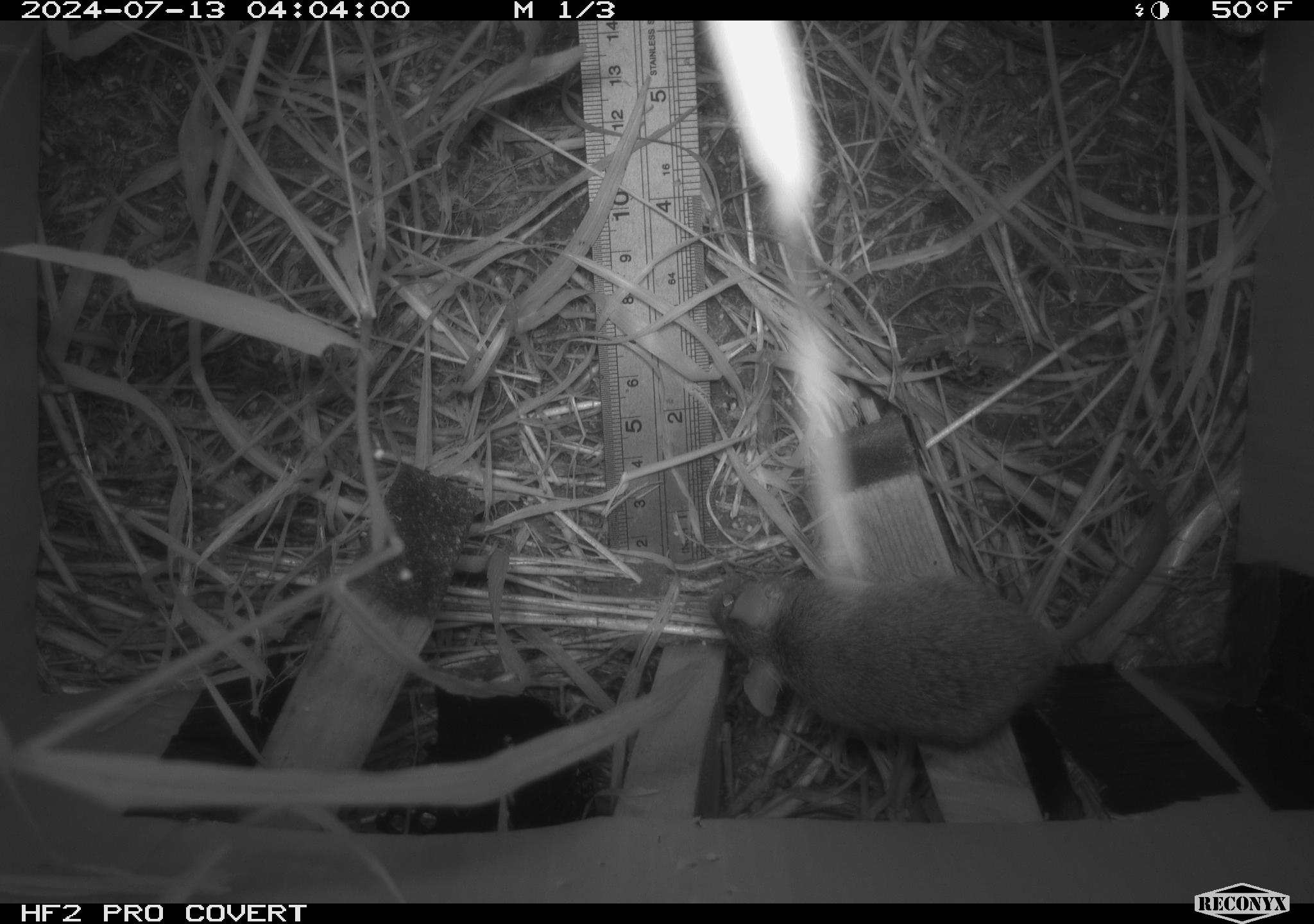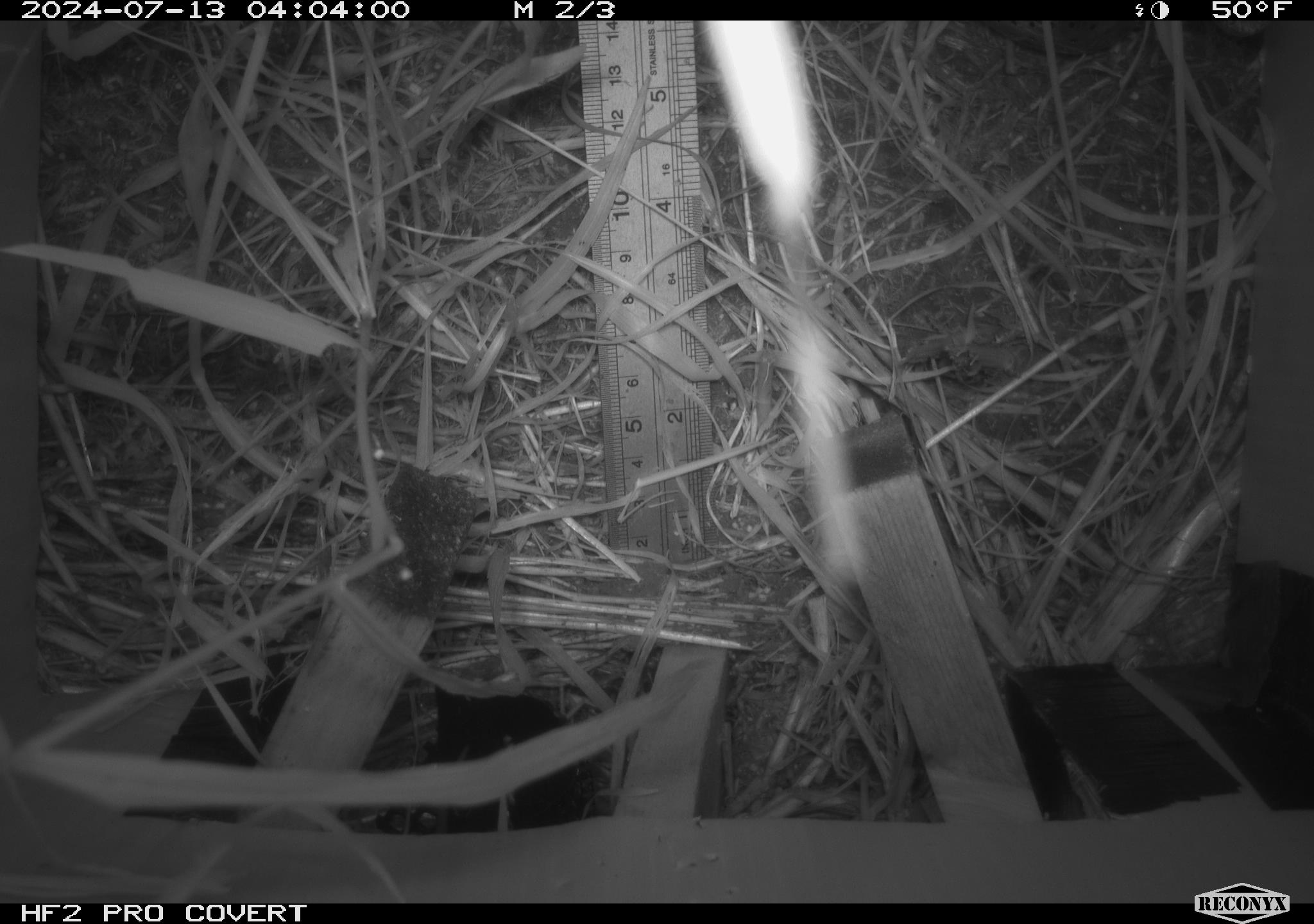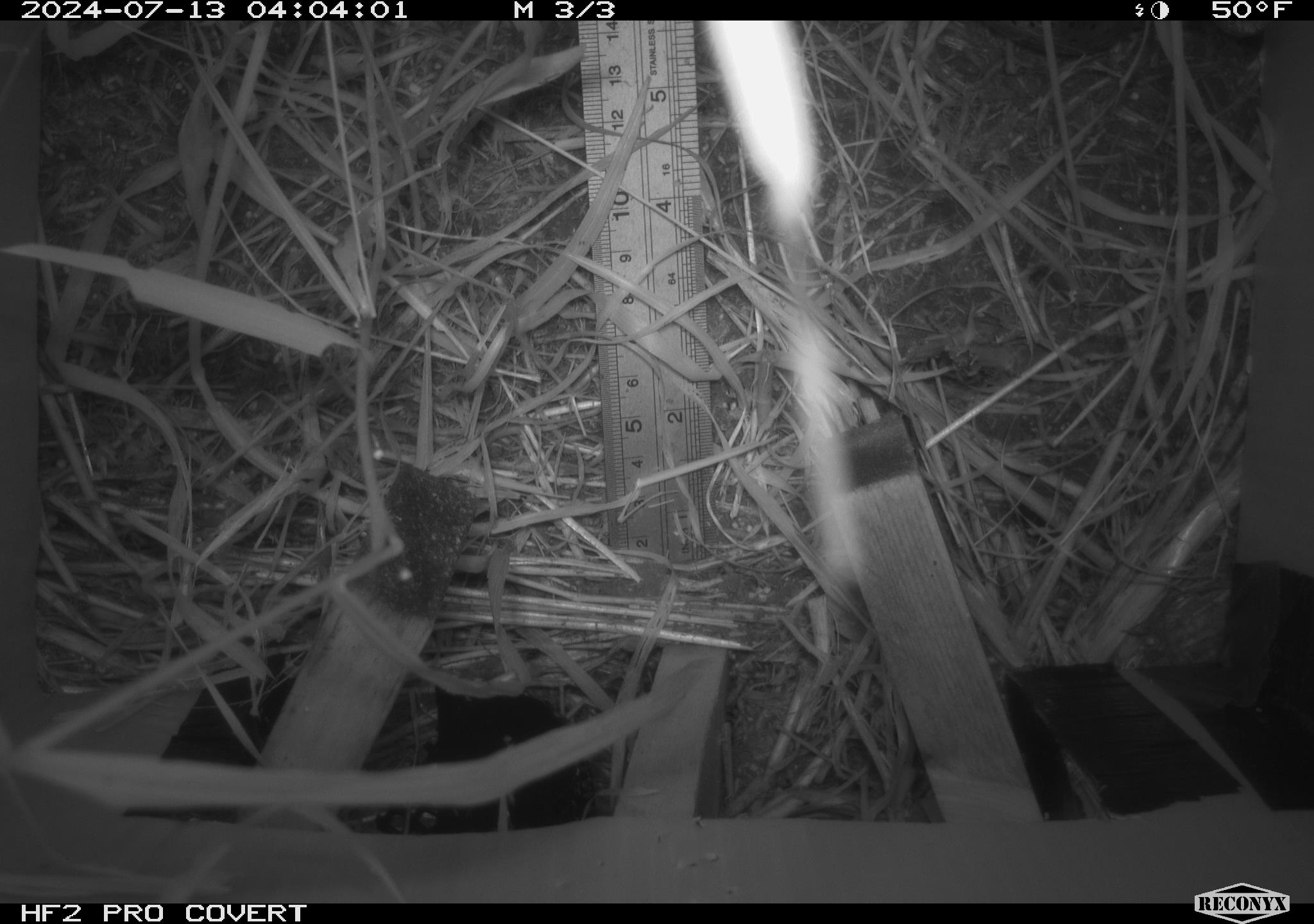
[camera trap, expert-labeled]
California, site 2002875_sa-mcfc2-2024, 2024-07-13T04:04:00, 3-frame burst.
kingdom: Animalia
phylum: Chordata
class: Mammalia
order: Rodentia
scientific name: Rodentia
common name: rodent